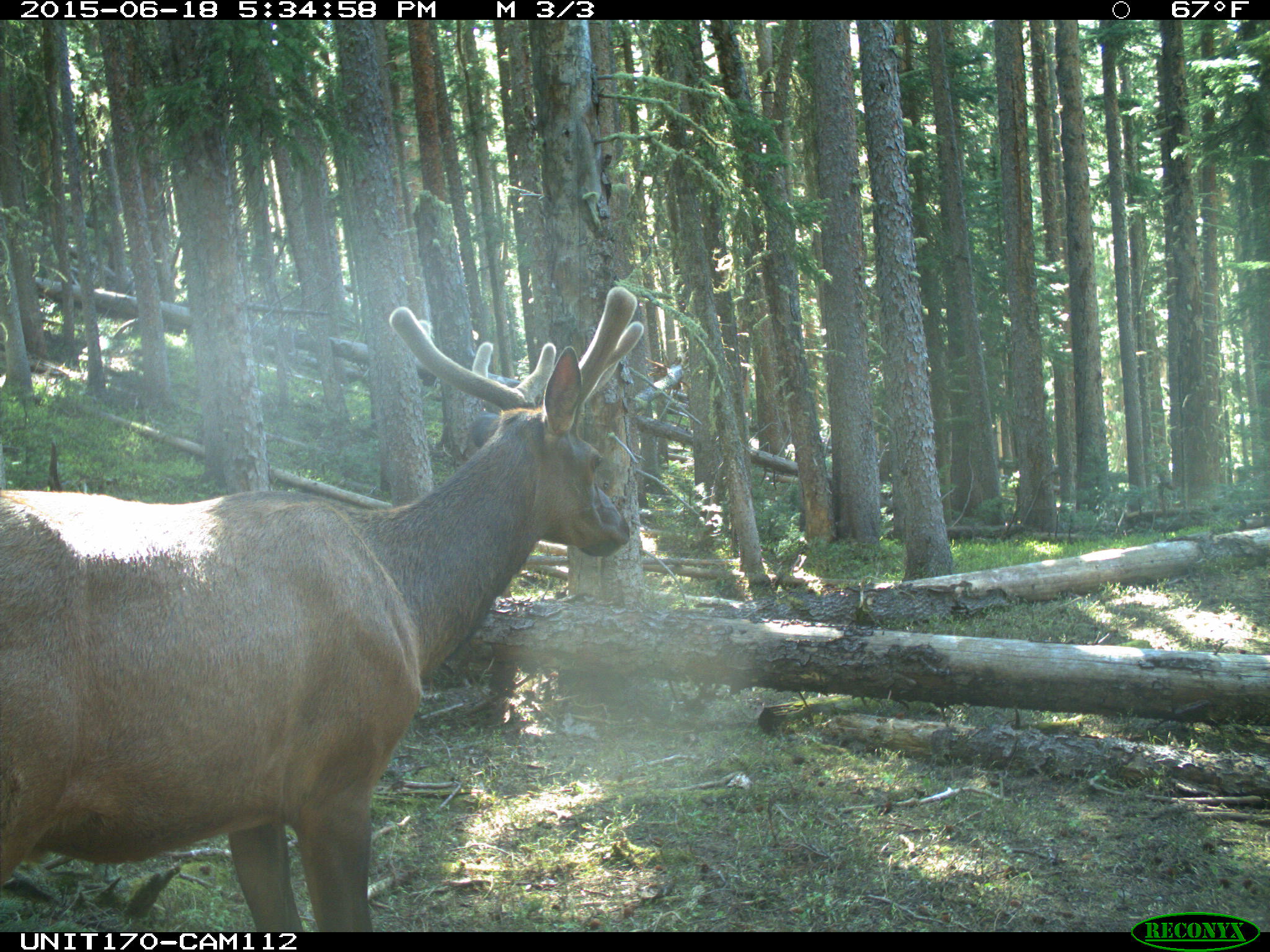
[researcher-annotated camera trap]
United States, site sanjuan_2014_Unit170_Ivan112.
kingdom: Animalia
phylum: Chordata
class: Mammalia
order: Artiodactyla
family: Cervidae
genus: Cervus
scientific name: Cervus elaphus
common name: red deer